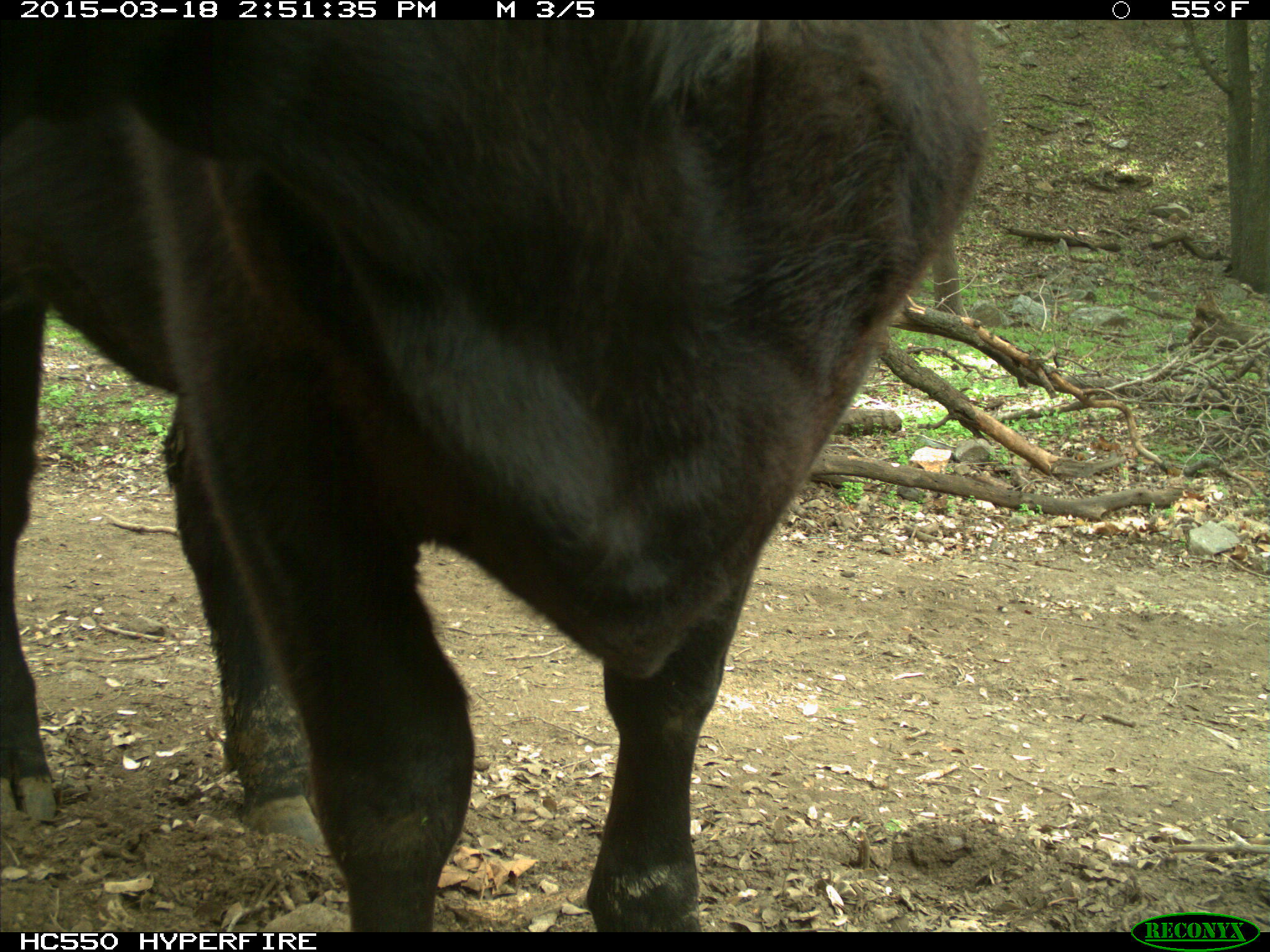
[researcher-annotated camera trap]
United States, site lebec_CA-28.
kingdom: Animalia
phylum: Chordata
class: Mammalia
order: Artiodactyla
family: Bovidae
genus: Bos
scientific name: Bos taurus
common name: domestic cow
Bos taurus (domestic cow).